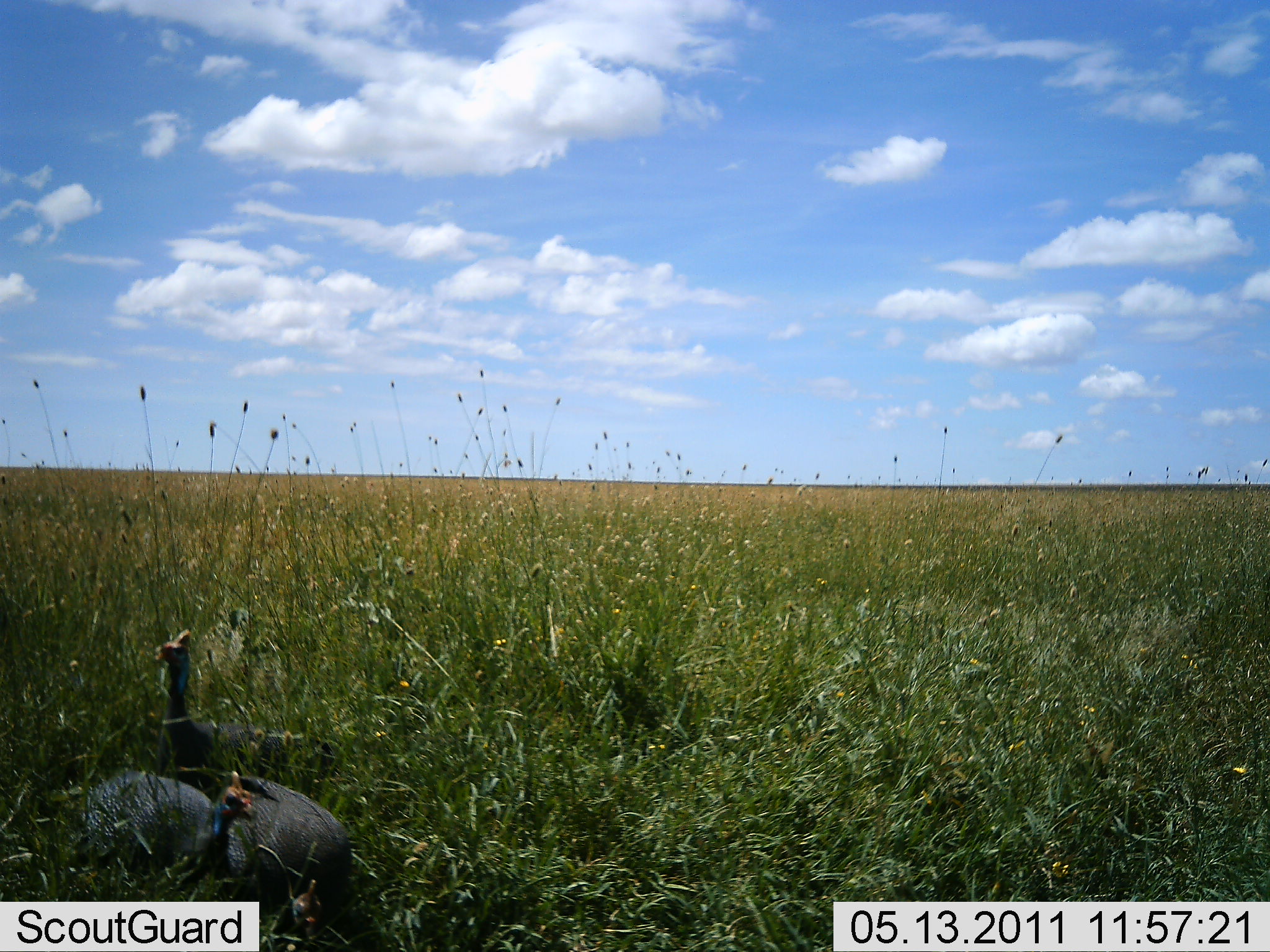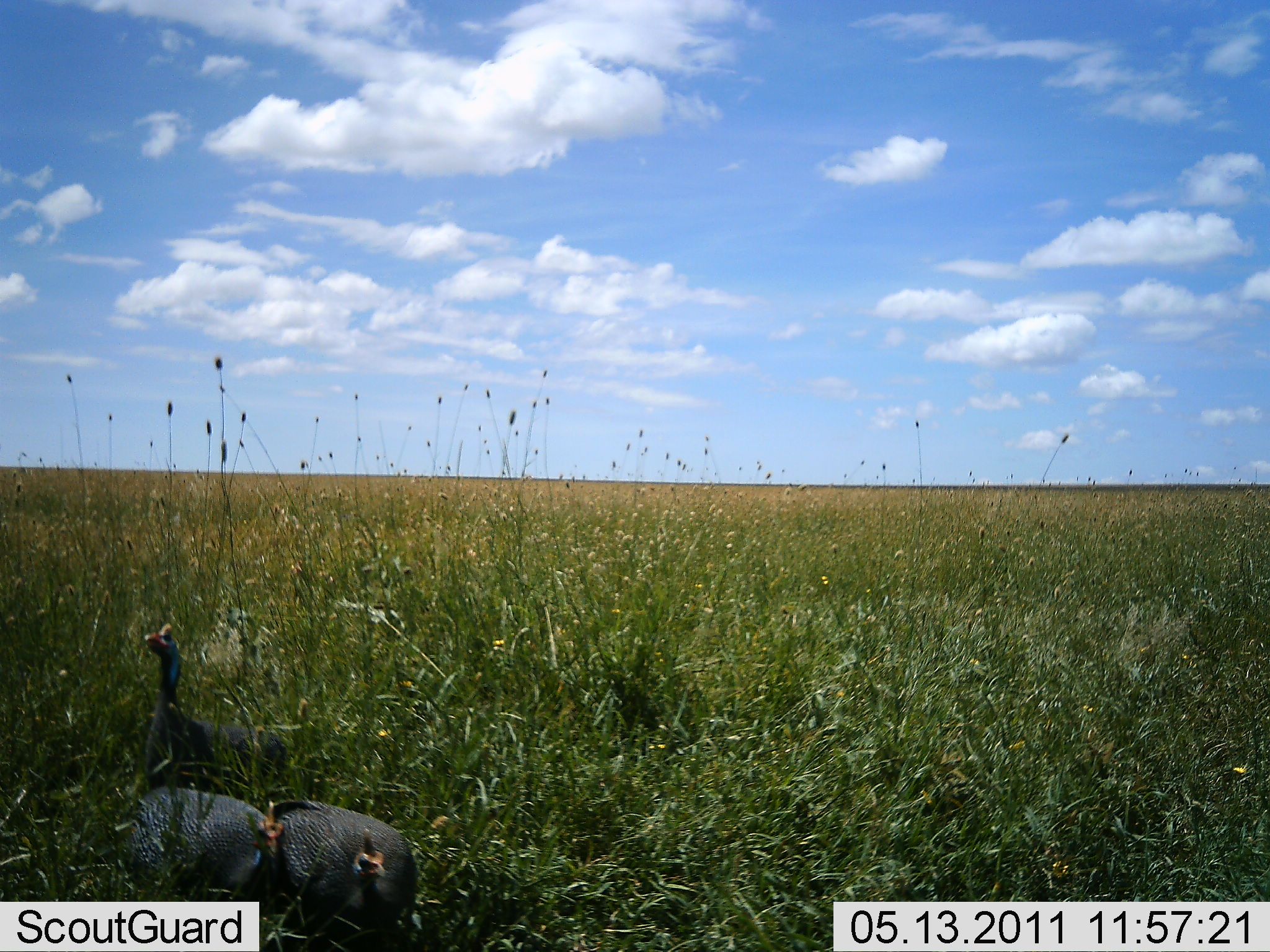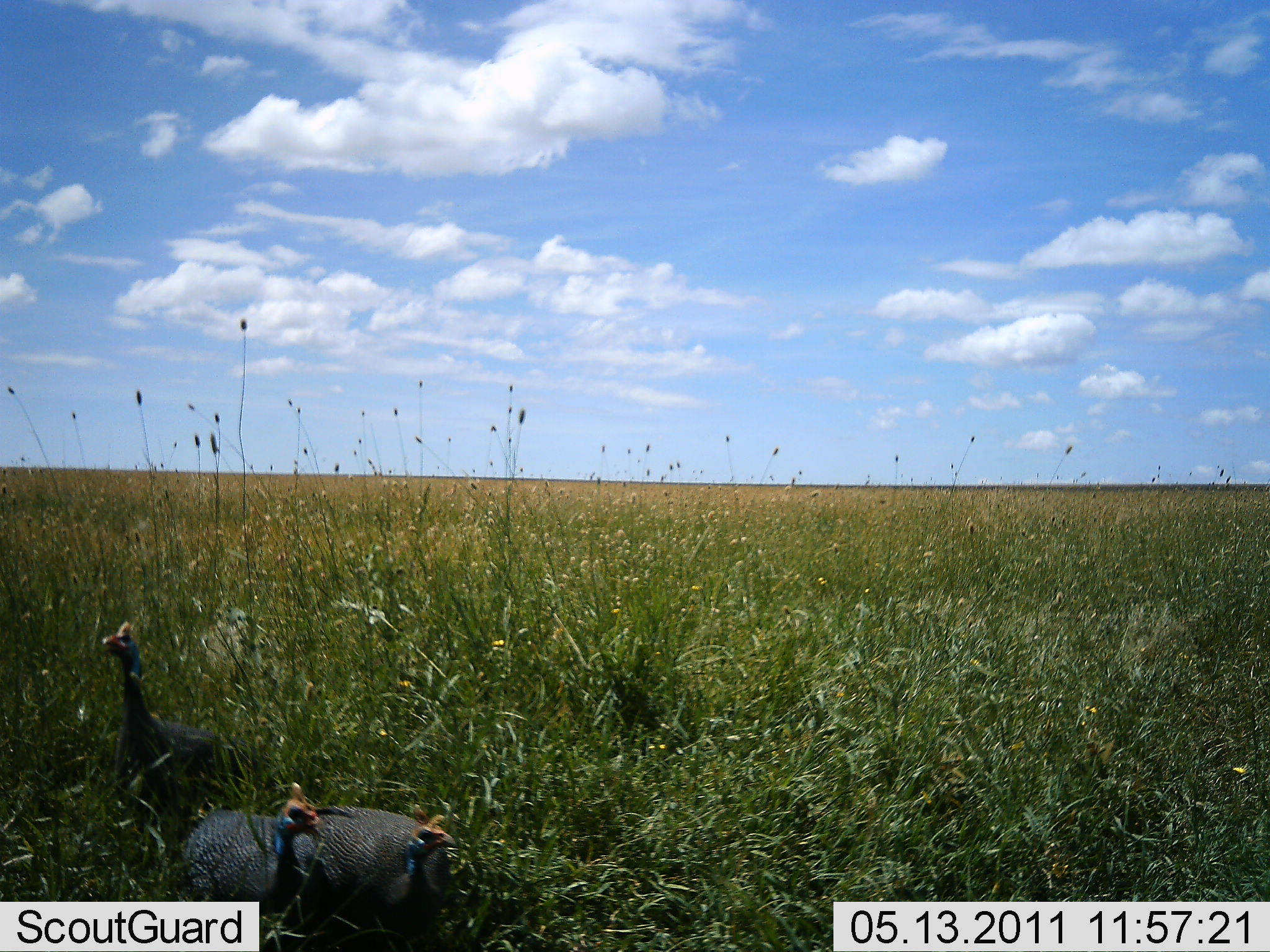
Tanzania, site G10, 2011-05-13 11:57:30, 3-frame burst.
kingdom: Animalia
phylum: Chordata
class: Aves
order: Galliformes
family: Numididae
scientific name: Numididae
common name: guinea fowl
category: guineafowl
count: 3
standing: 58%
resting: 25%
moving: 25%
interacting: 0%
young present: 0%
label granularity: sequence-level